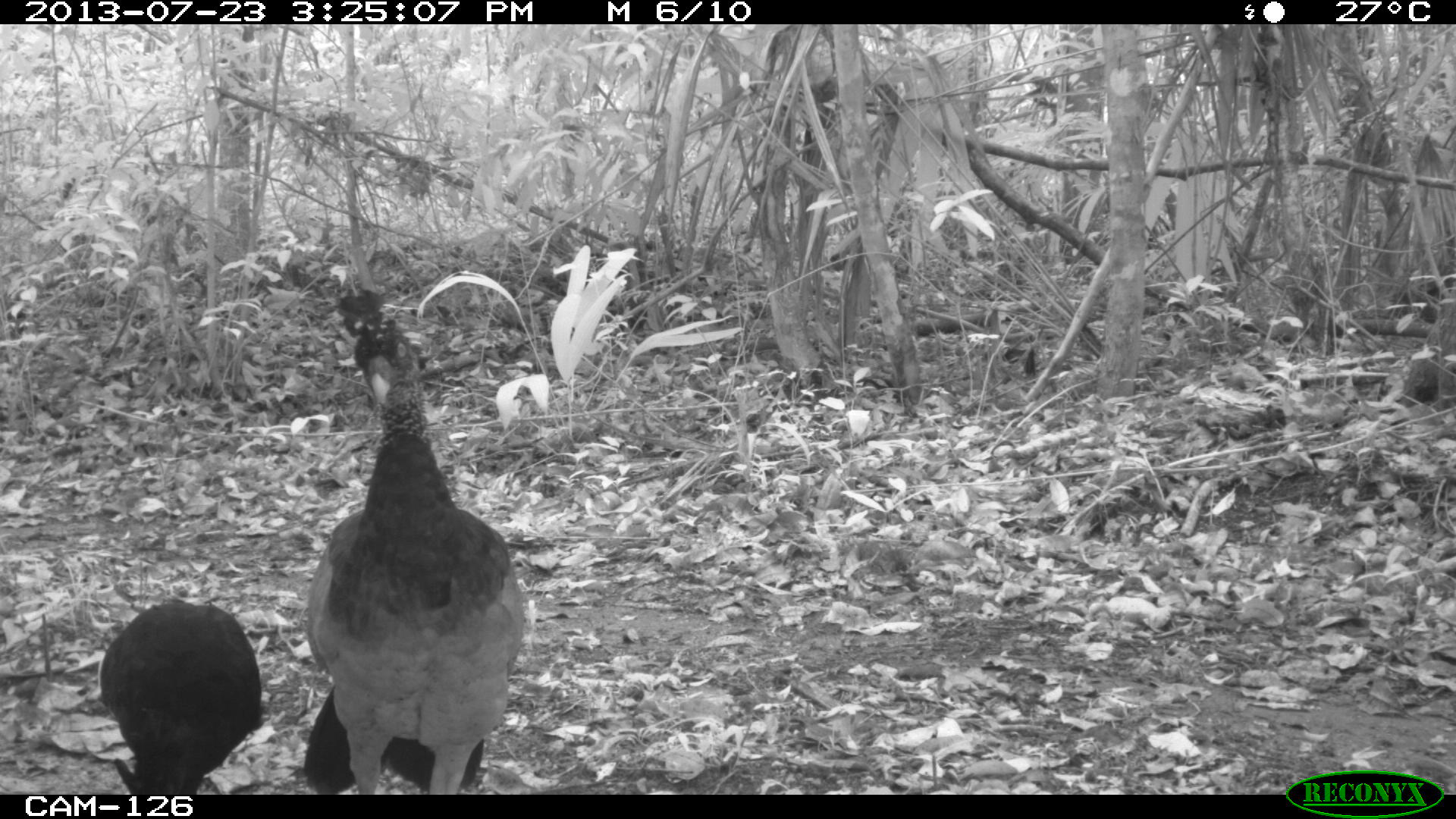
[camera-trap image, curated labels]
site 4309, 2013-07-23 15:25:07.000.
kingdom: Animalia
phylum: Chordata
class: Aves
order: Galliformes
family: Cracidae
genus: Crax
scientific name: Crax rubra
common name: great curassow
Crax rubra (great curassow), count 2.